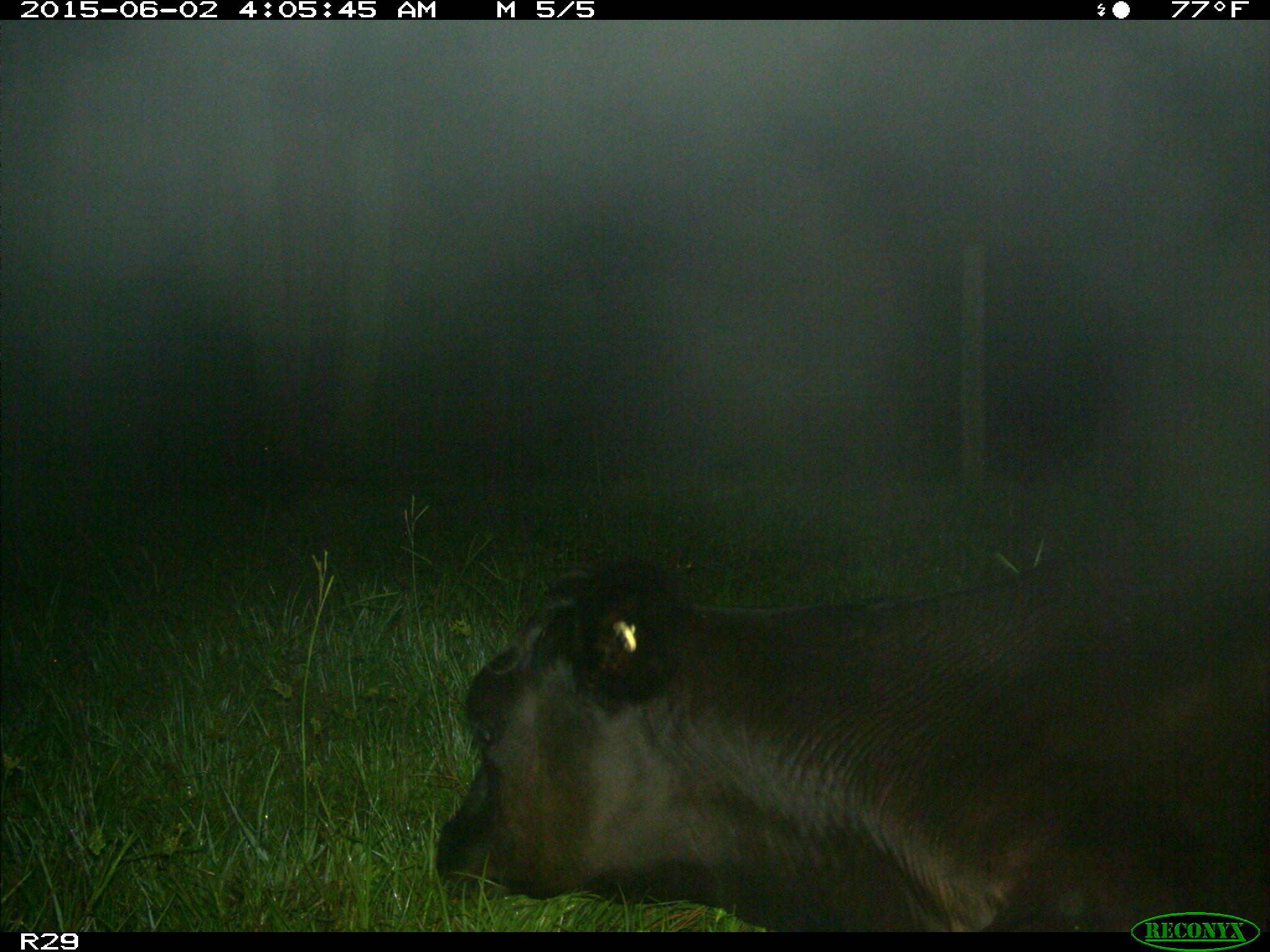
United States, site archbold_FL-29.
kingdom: Animalia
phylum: Chordata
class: Mammalia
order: Artiodactyla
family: Bovidae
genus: Bos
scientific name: Bos taurus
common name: domestic cow